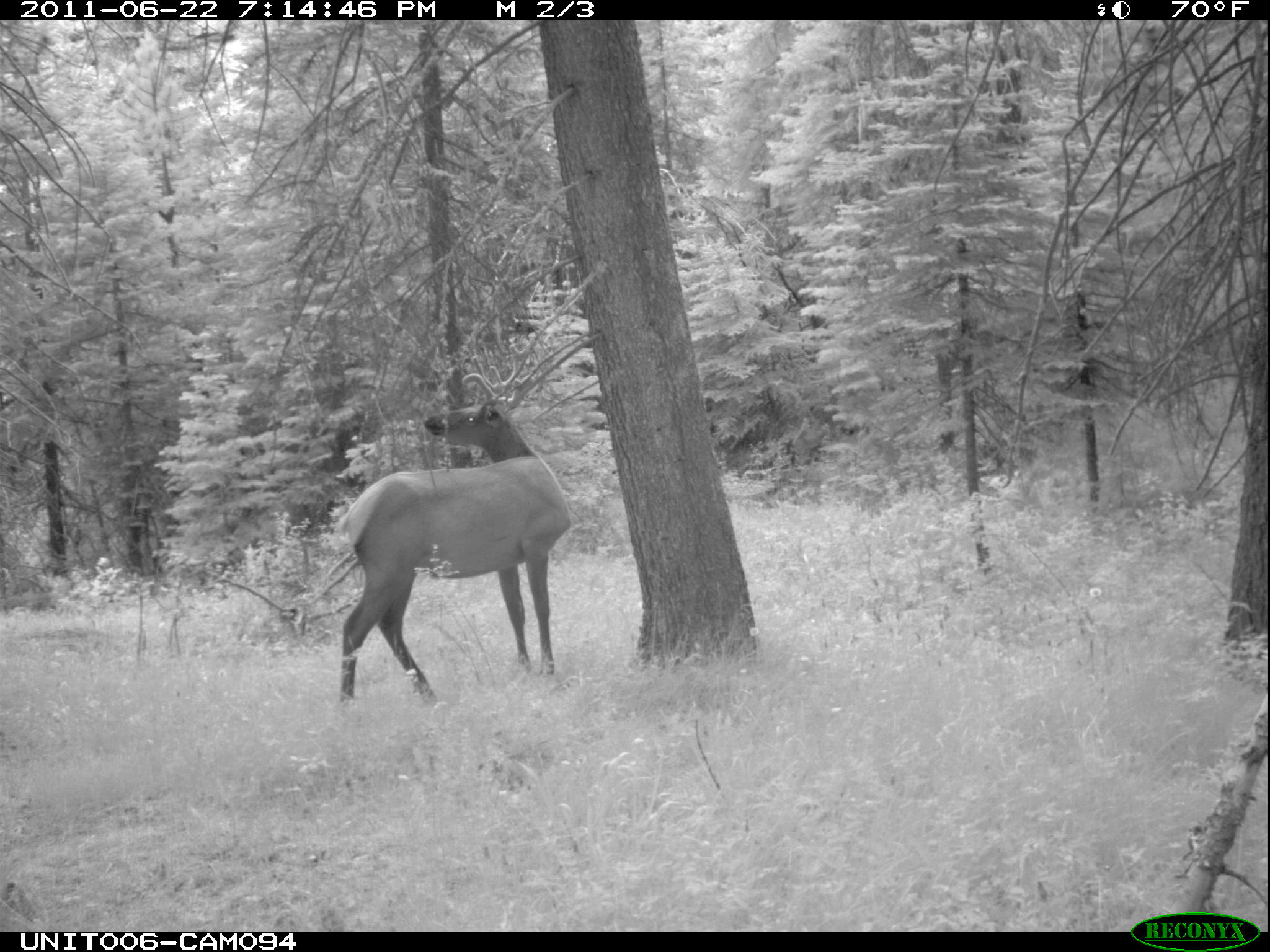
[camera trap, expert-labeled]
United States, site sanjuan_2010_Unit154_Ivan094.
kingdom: Animalia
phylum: Chordata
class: Mammalia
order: Artiodactyla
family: Cervidae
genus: Cervus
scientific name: Cervus elaphus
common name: red deer